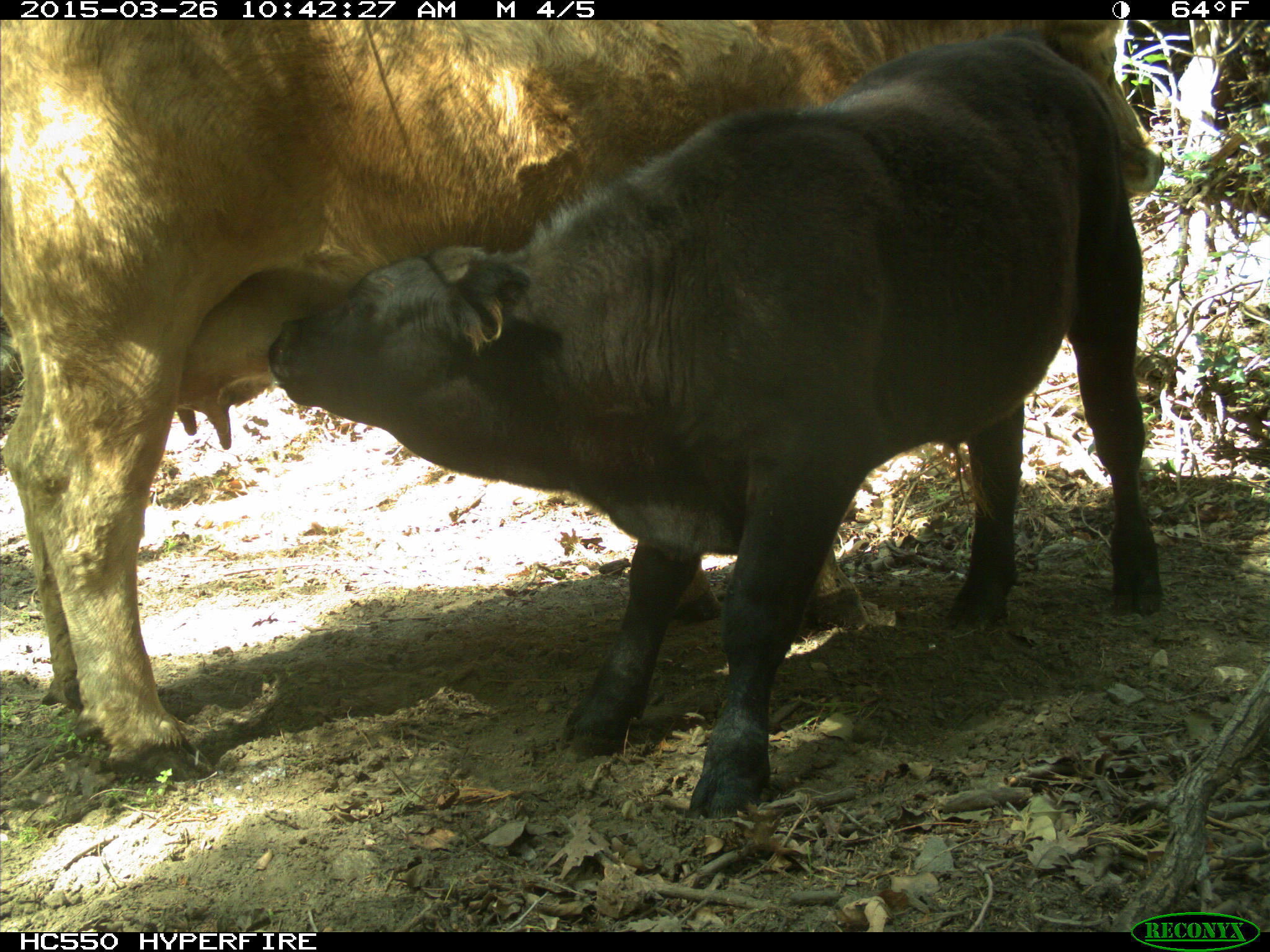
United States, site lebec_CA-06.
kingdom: Animalia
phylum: Chordata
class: Mammalia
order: Artiodactyla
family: Bovidae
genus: Bos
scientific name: Bos taurus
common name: domestic cow